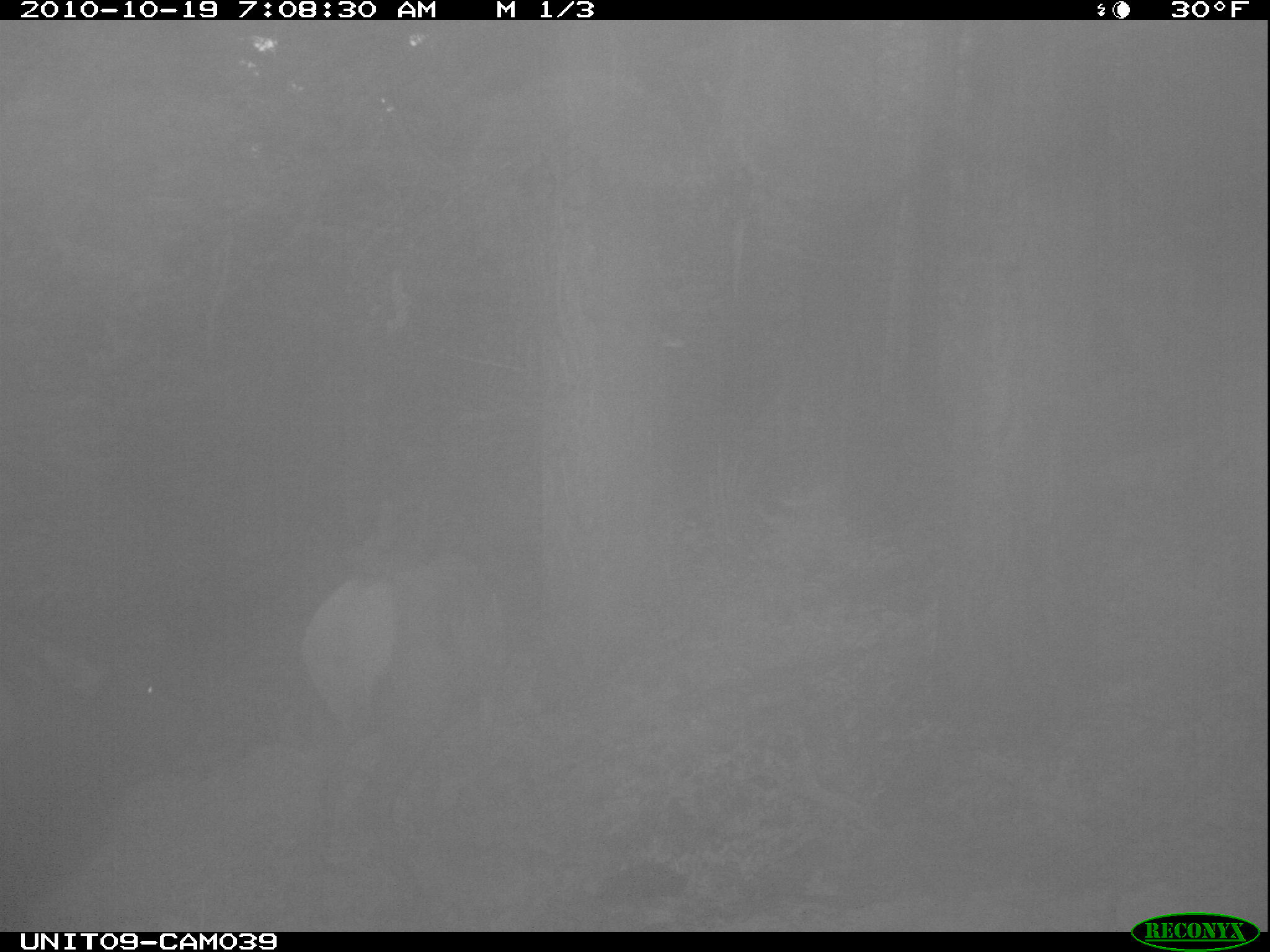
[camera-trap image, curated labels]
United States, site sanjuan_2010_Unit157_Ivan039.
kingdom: Animalia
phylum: Chordata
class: Mammalia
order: Artiodactyla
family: Cervidae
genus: Cervus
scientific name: Cervus elaphus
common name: red deer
Cervus elaphus (red deer).